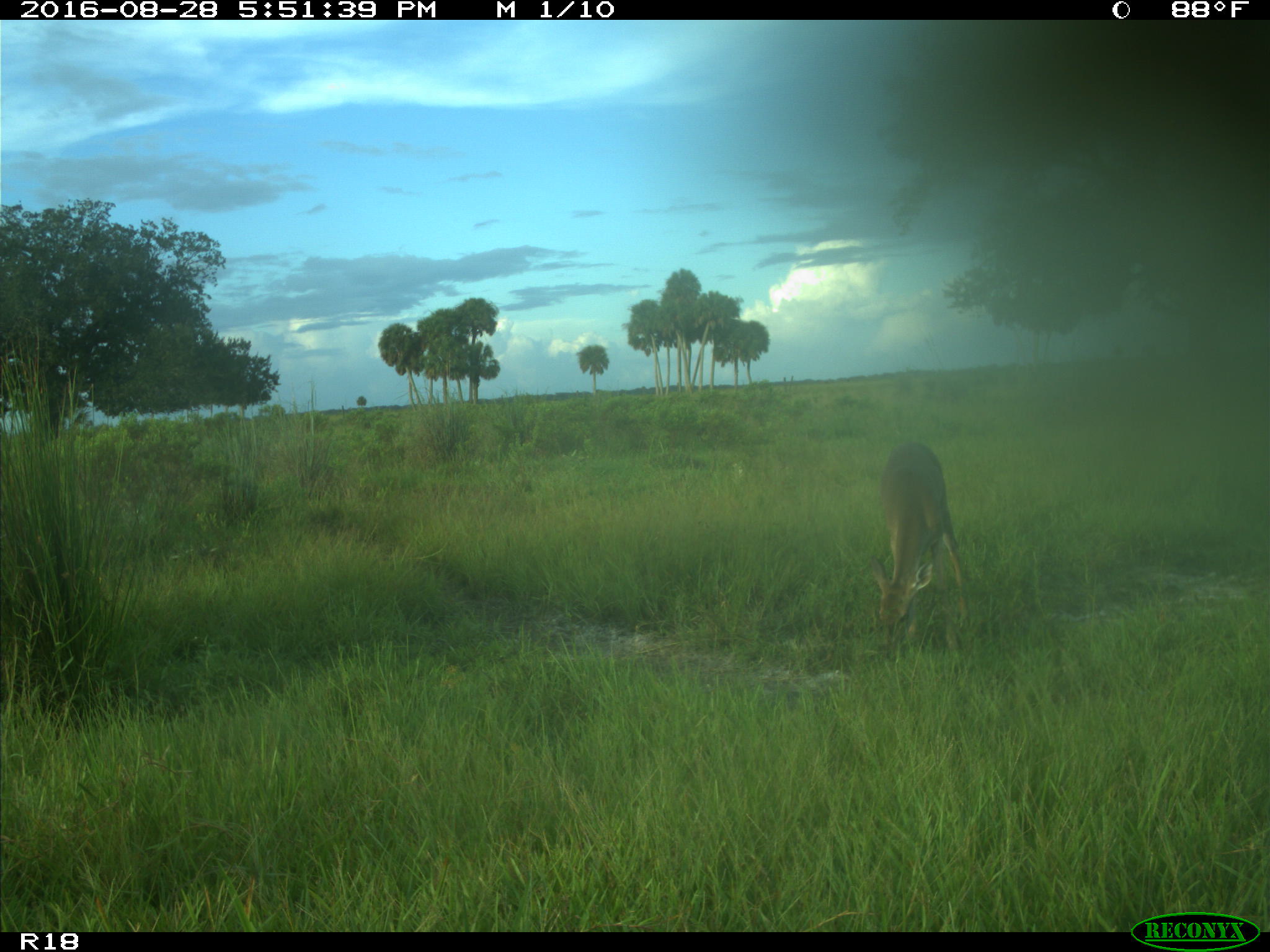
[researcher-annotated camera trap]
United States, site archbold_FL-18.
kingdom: Animalia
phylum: Chordata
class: Mammalia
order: Artiodactyla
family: Cervidae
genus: Odocoileus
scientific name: Odocoileus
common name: deer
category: unidentified deer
Unidentified deer (deer) (Odocoileus).